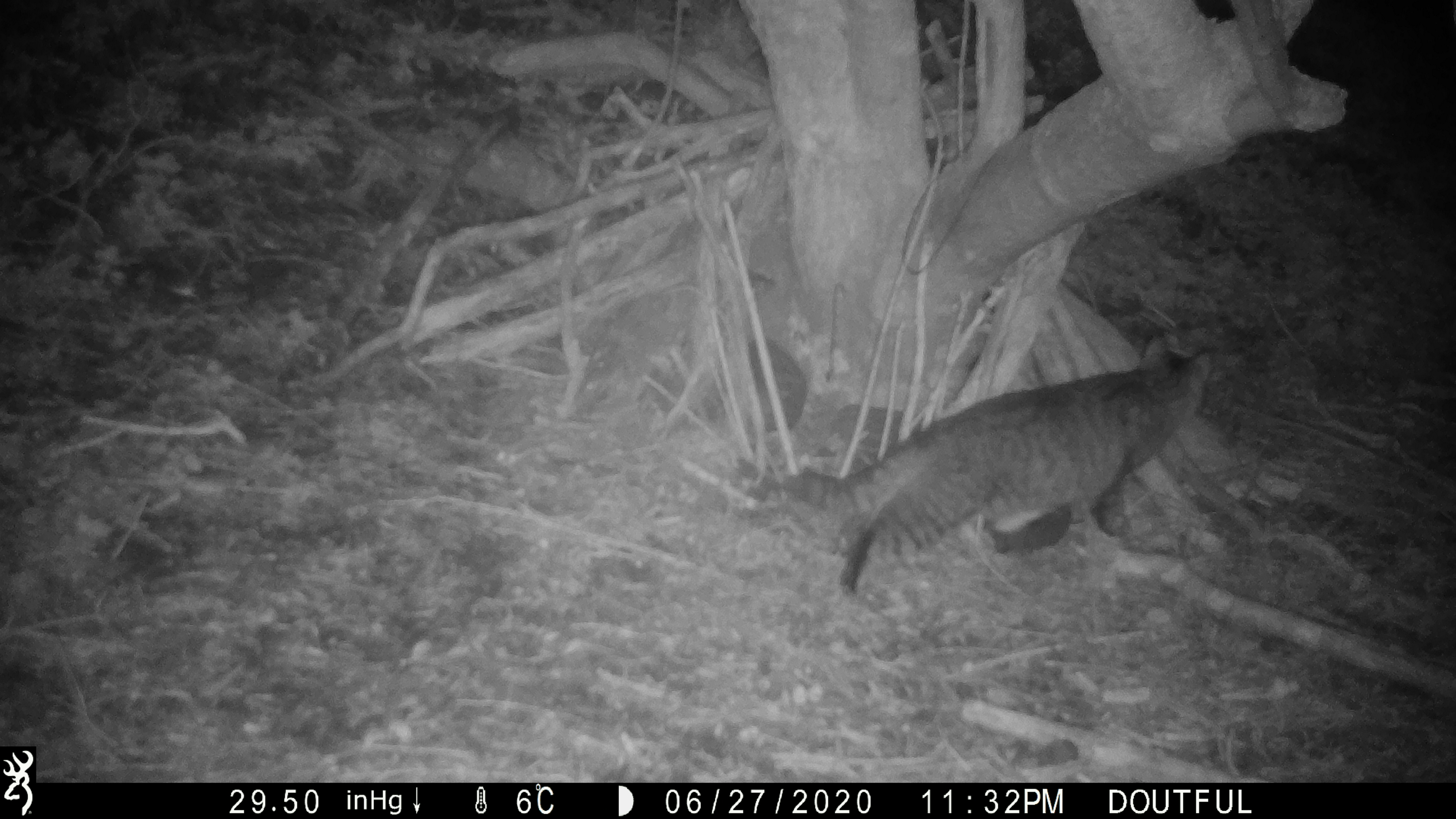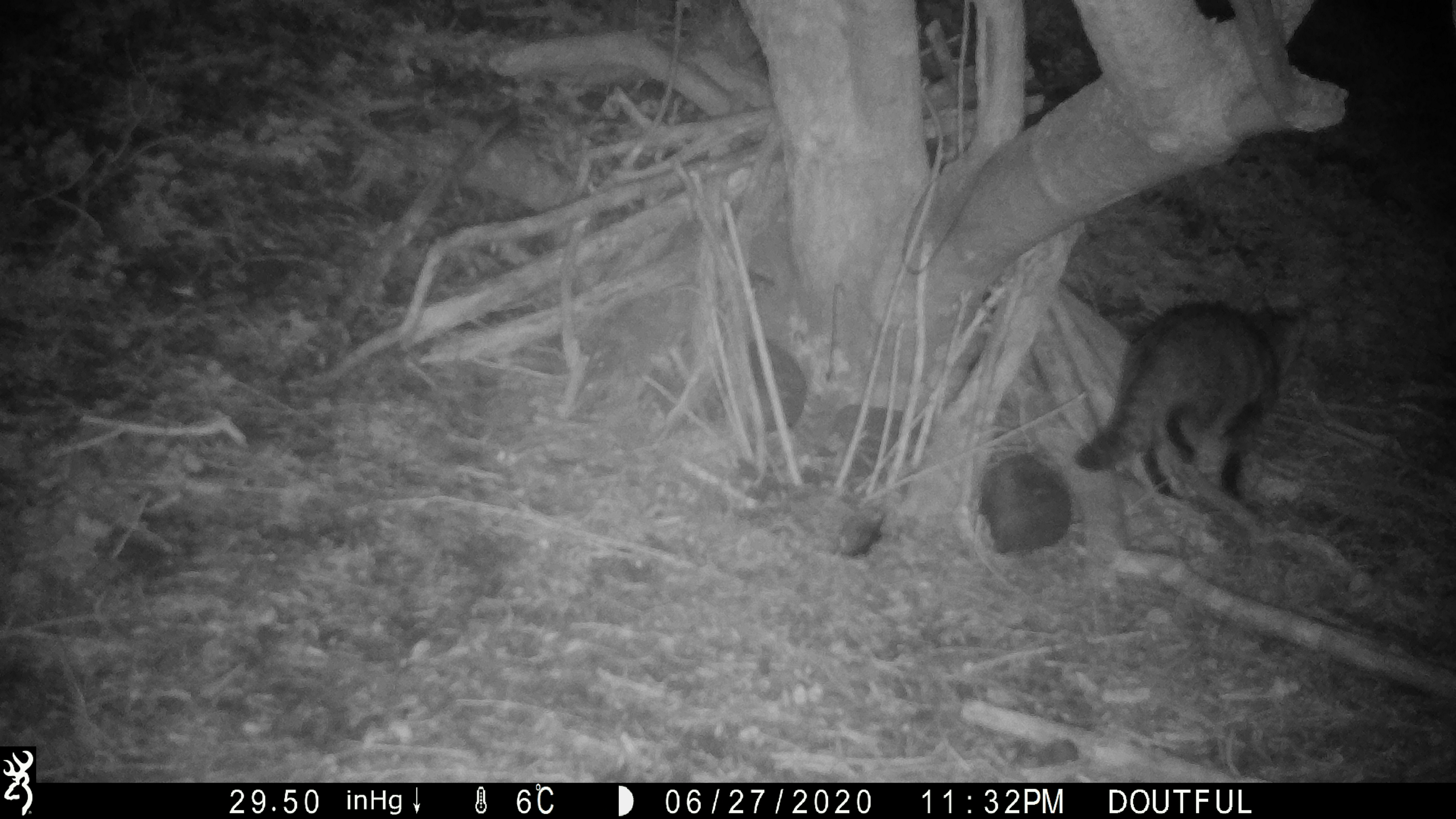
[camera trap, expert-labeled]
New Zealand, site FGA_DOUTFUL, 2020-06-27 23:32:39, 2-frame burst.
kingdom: Animalia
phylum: Chordata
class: Mammalia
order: Carnivora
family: Felidae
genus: Felis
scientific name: Felis catus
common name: domestic cat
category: cat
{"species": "cat (domestic cat) (Felis catus)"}